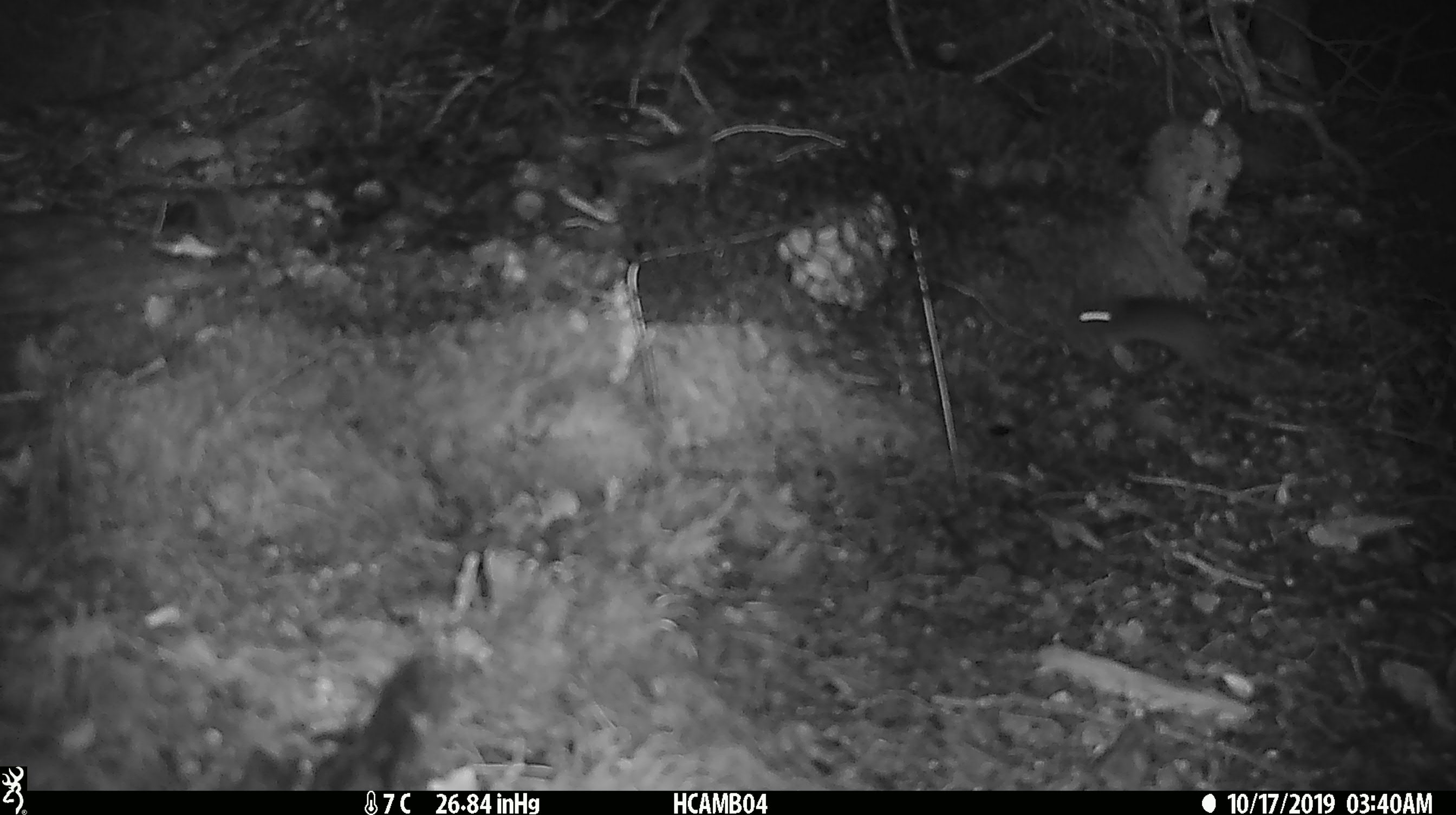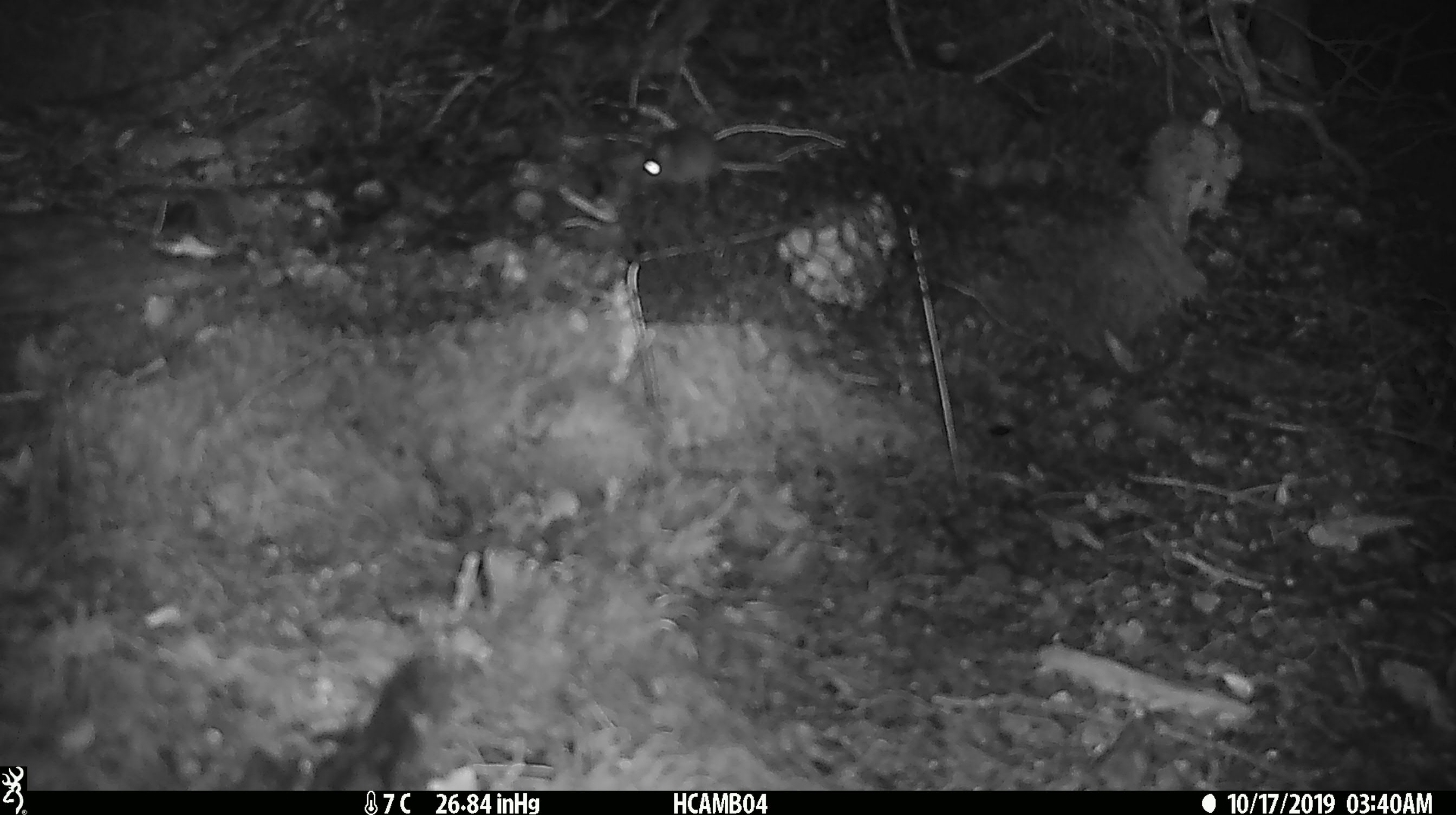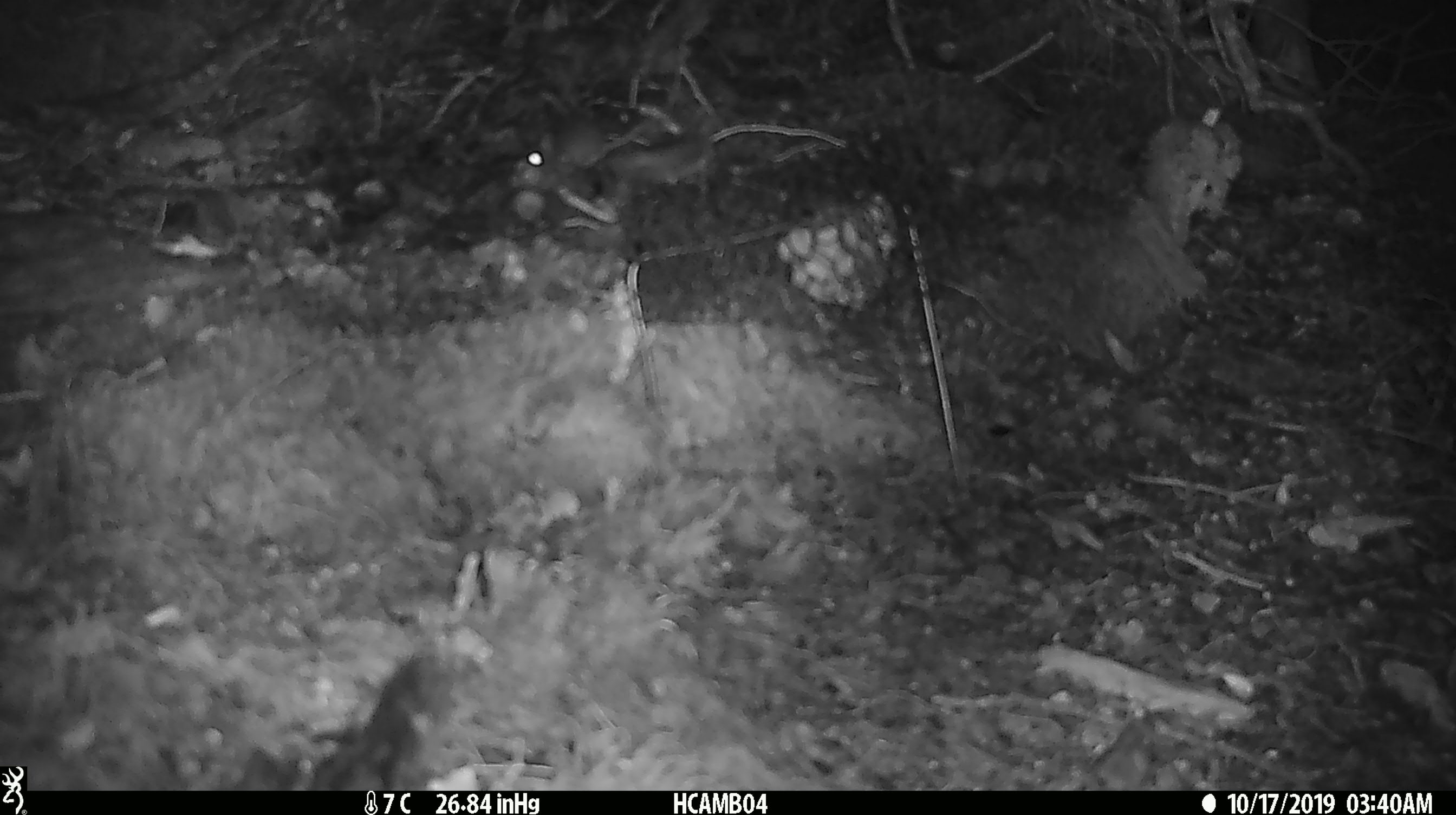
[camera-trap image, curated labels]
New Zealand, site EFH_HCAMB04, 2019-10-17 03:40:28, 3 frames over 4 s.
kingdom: Animalia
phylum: Chordata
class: Mammalia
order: Rodentia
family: Muridae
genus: Mus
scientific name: Mus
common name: mouse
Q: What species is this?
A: Mouse (Mus).